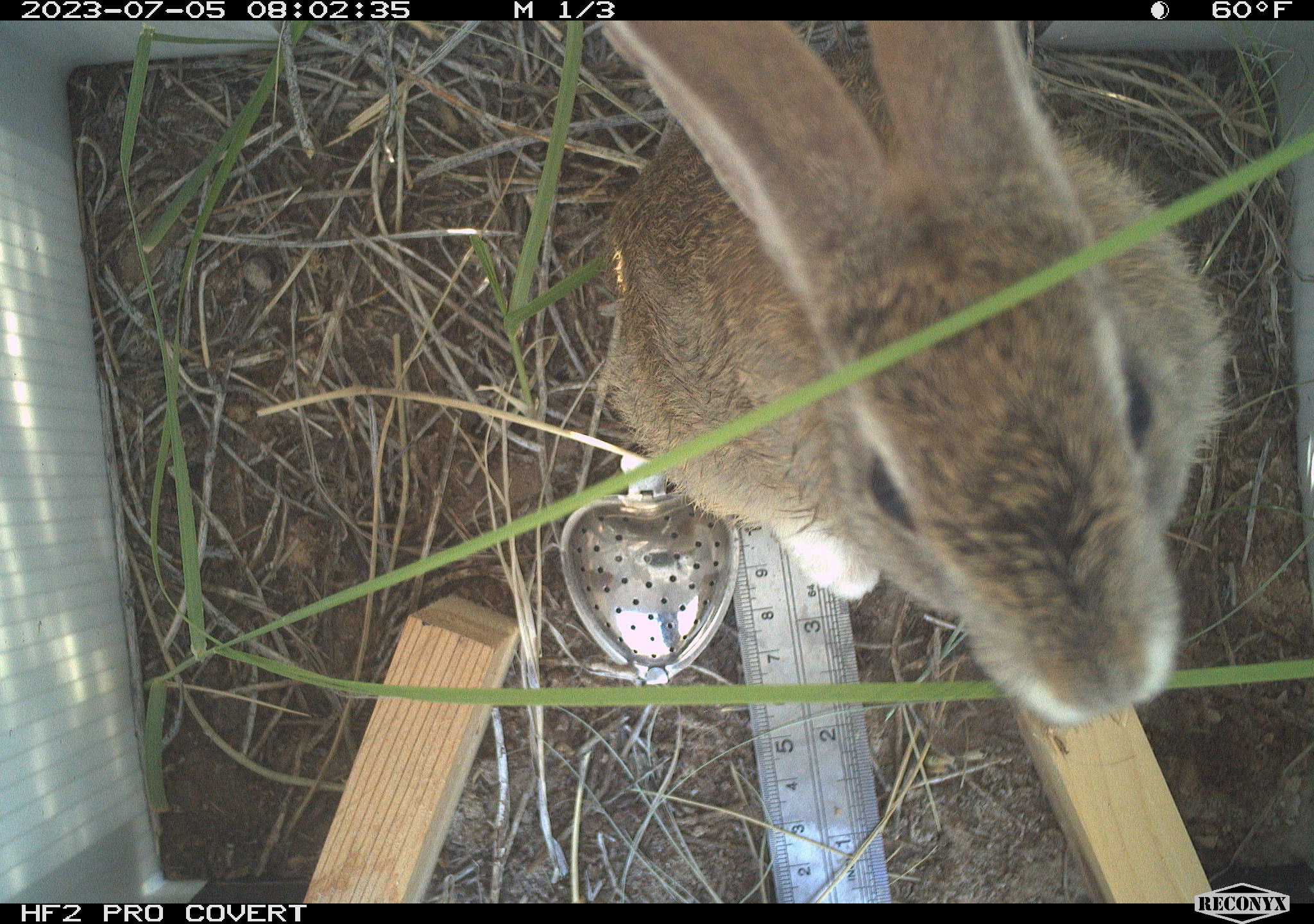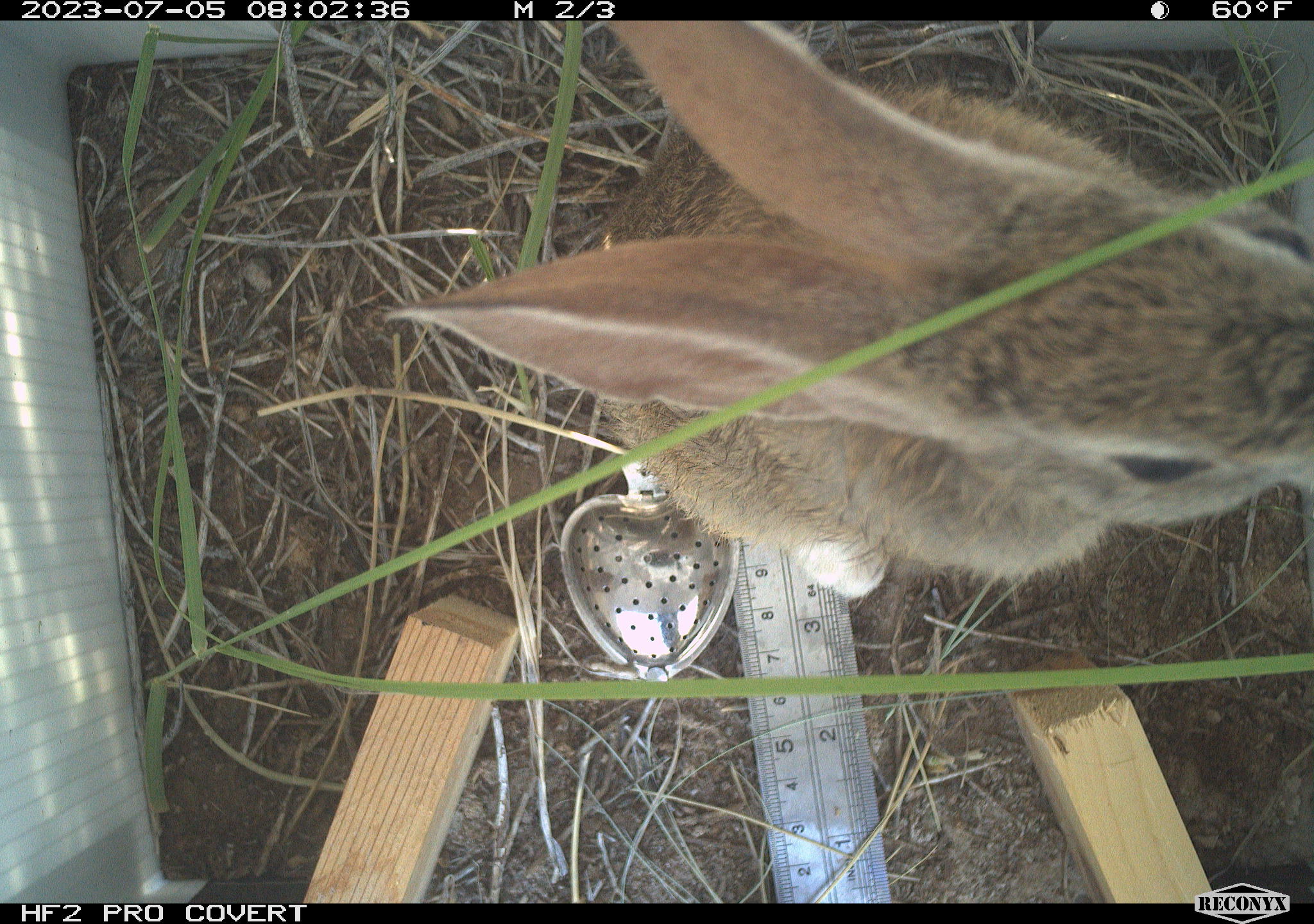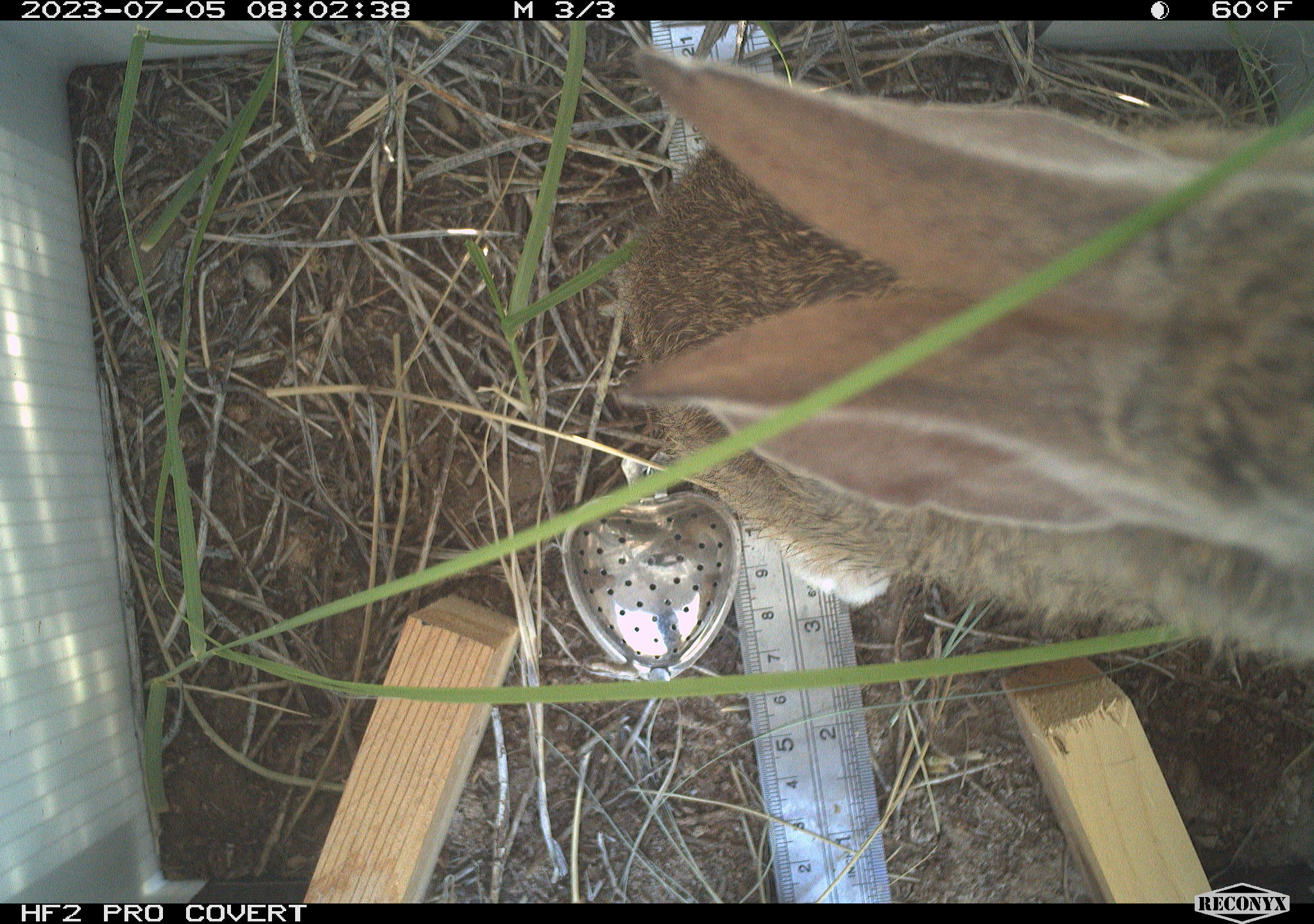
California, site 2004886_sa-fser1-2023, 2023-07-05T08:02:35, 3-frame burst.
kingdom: Animalia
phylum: Chordata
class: Mammalia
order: Lagomorpha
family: Leporidae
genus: Sylvilagus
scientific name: Sylvilagus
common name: cottontail rabbits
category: sylvilagus species